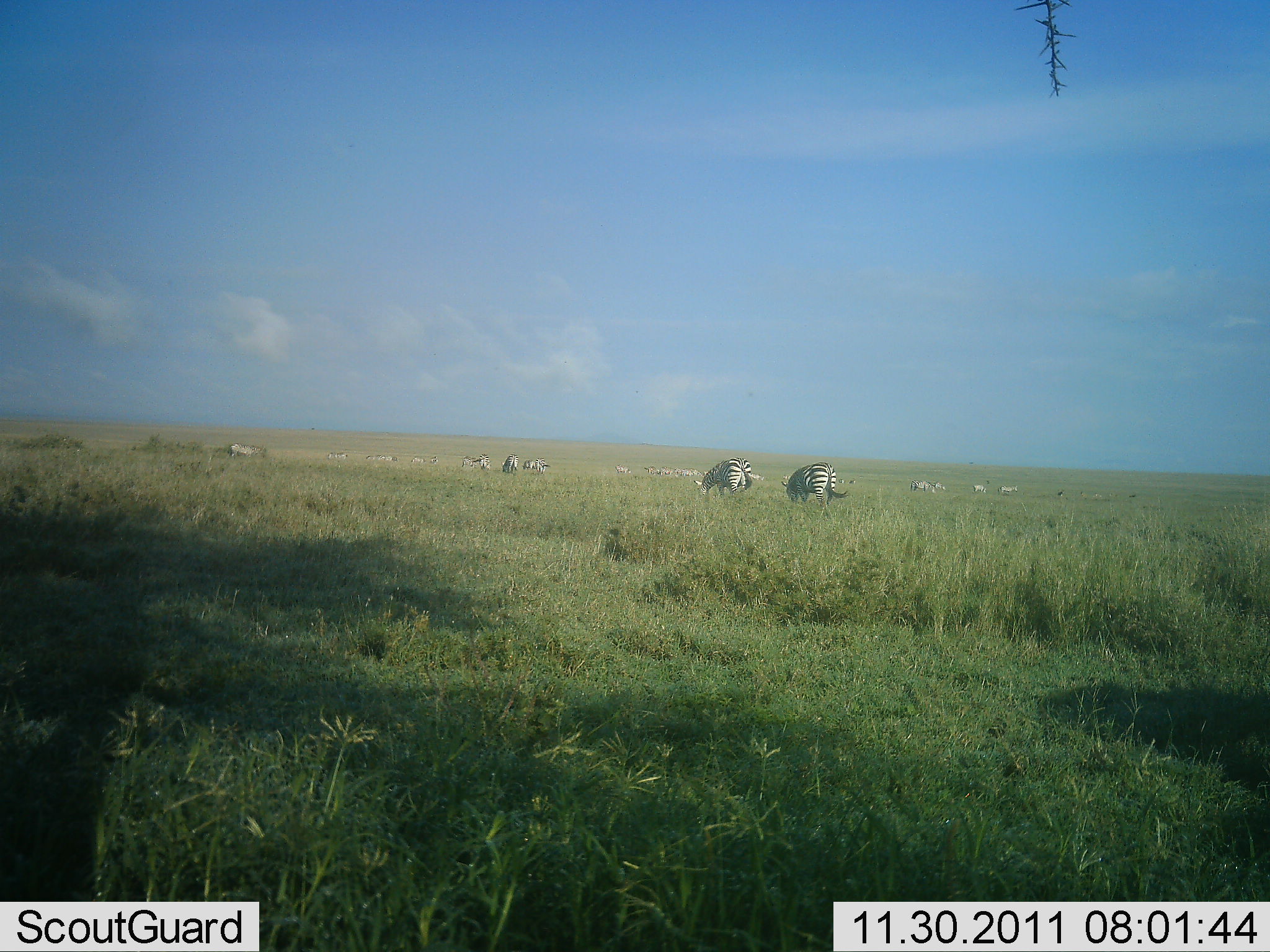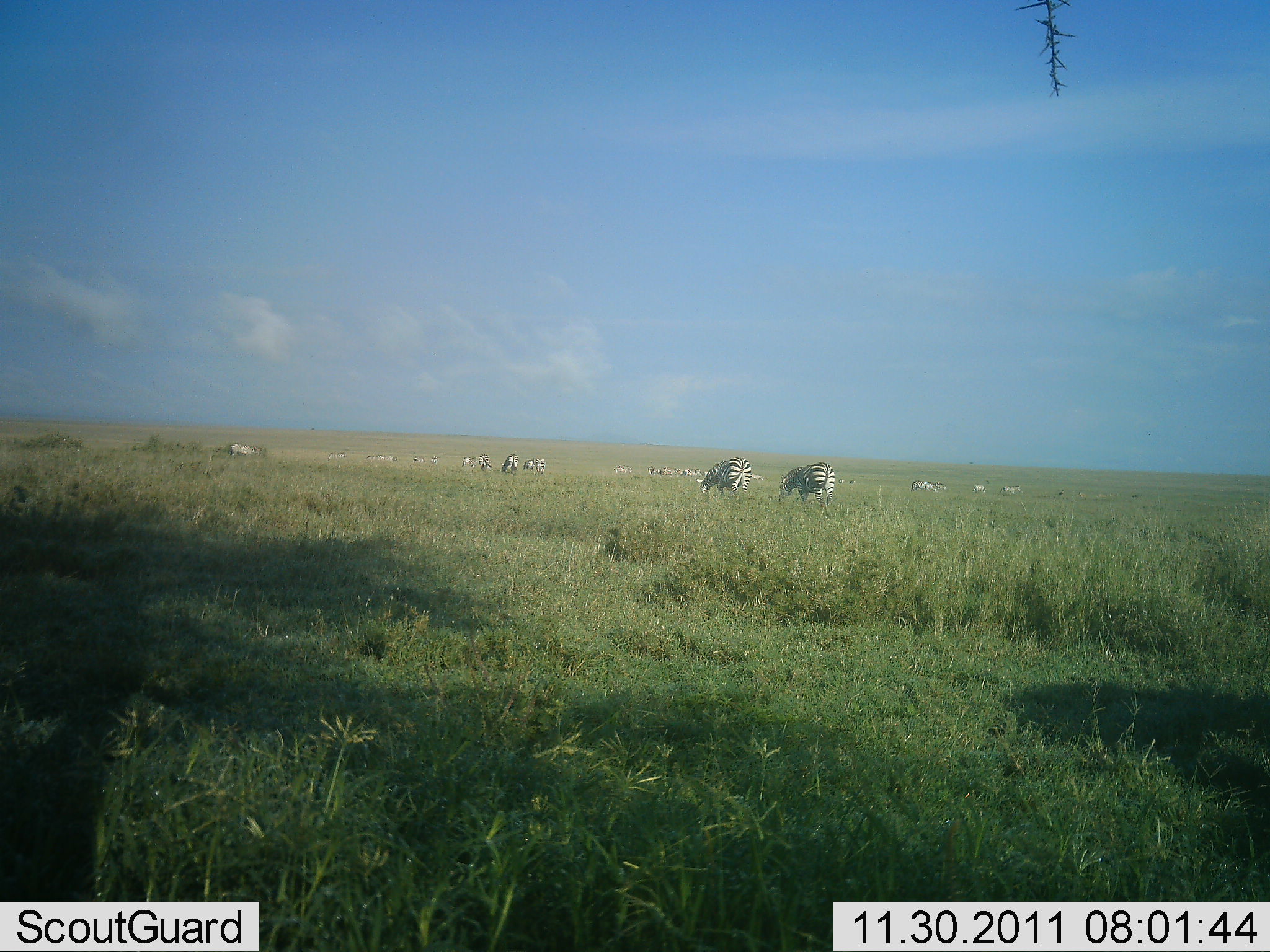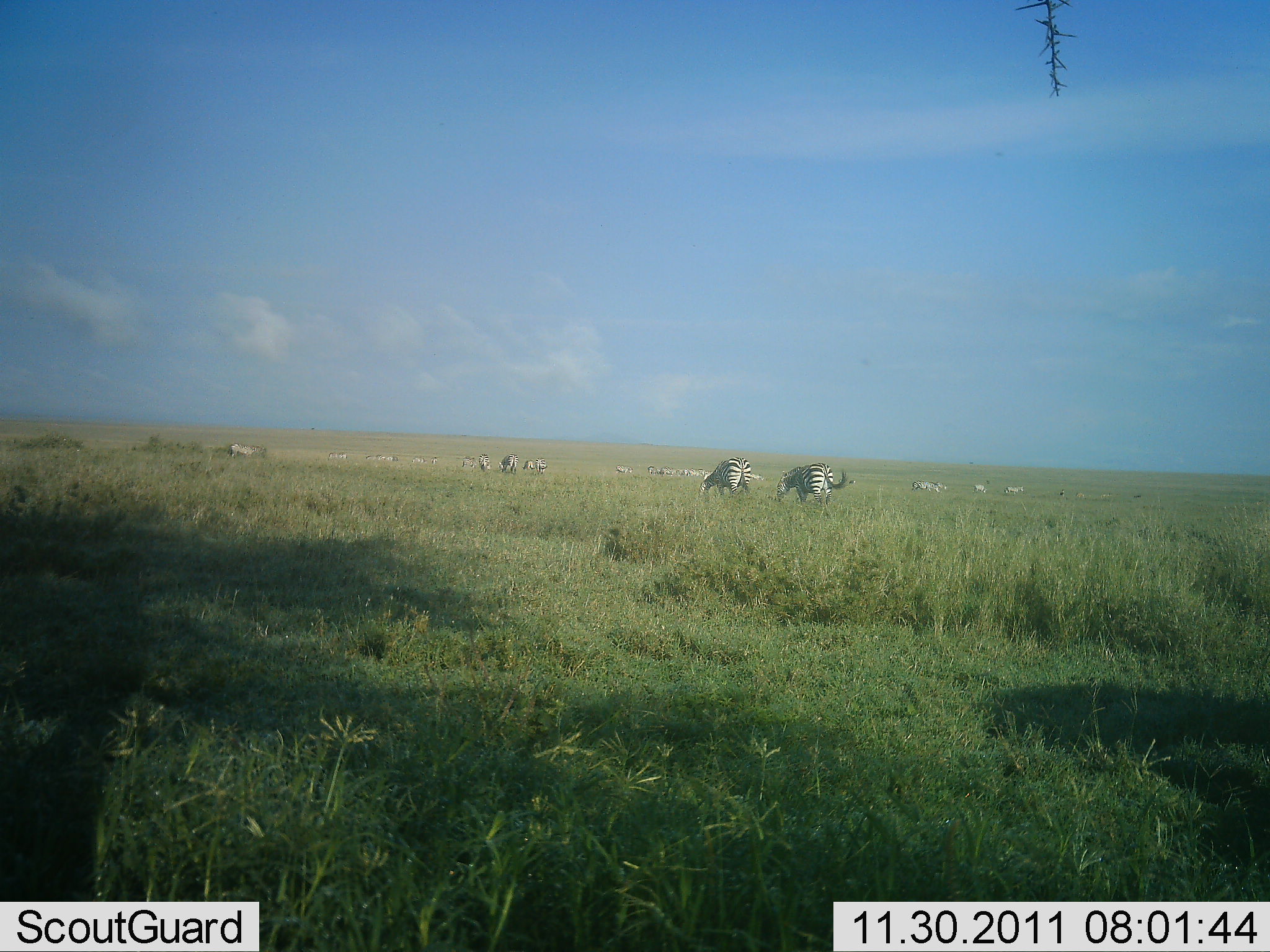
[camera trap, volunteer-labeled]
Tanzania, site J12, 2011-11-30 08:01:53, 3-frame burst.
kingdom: Animalia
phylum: Chordata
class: Mammalia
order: Perissodactyla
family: Equidae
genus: Equus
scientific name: Equus quagga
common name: plains zebra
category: zebra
Zebra (plains zebra) (Equus quagga), count 11-50. Behavior (volunteer vote fractions): standing 33%, resting 0%, moving 17%, interacting 6%. Young present (vote fraction): 0%. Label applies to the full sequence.